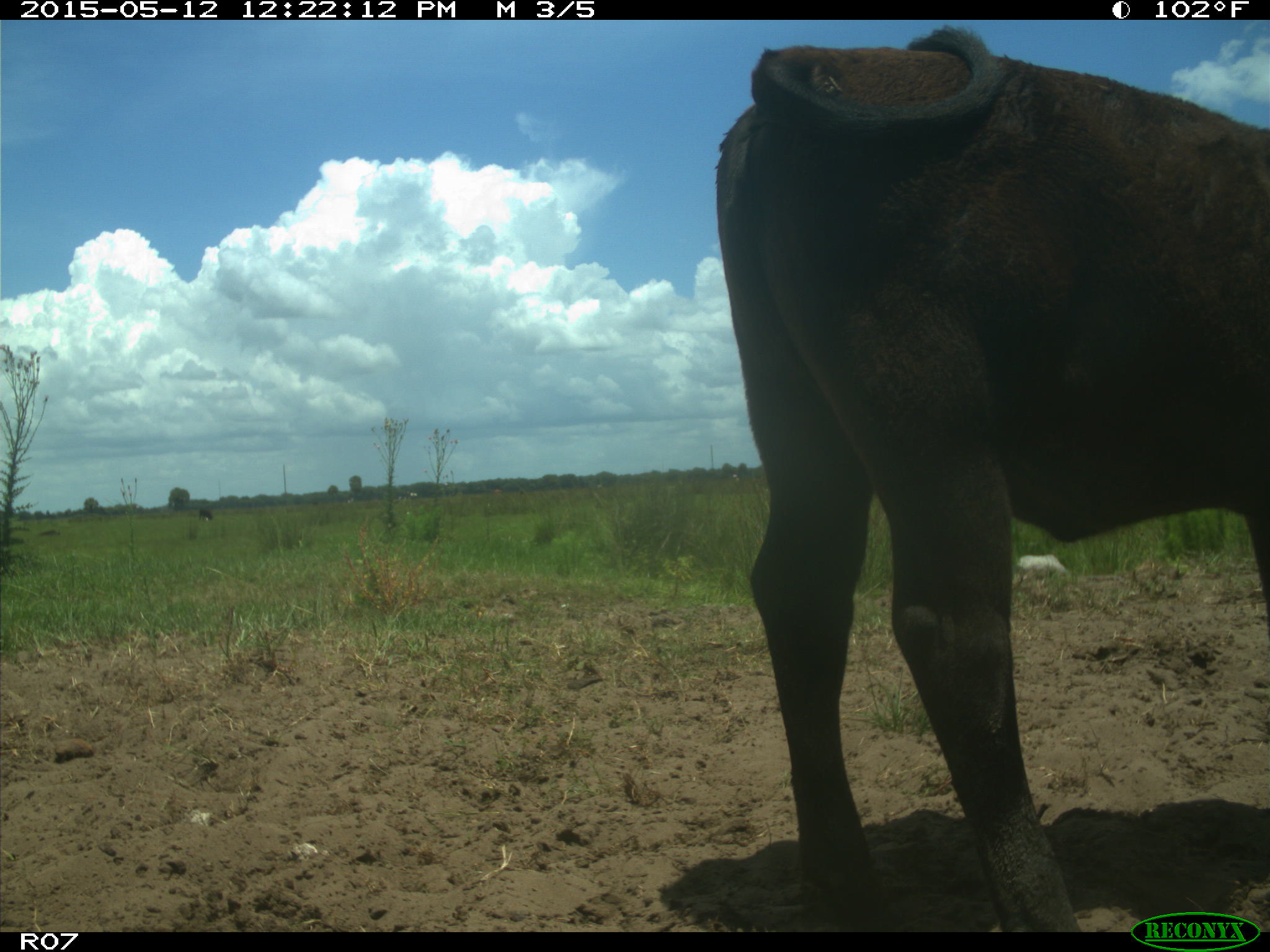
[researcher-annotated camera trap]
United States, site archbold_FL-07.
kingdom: Animalia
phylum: Chordata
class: Mammalia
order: Artiodactyla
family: Bovidae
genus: Bos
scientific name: Bos taurus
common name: domestic cow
Bos taurus (domestic cow).